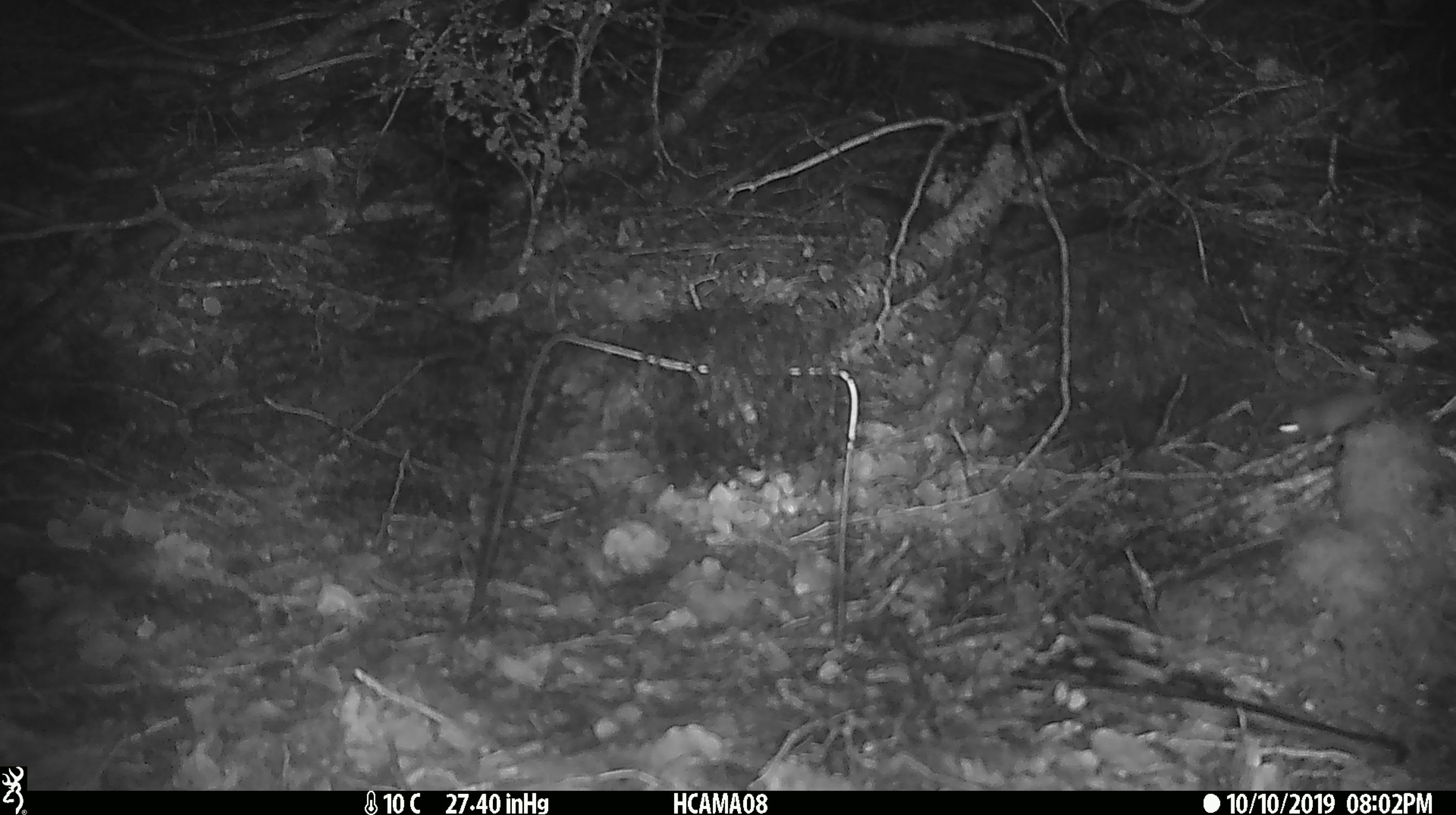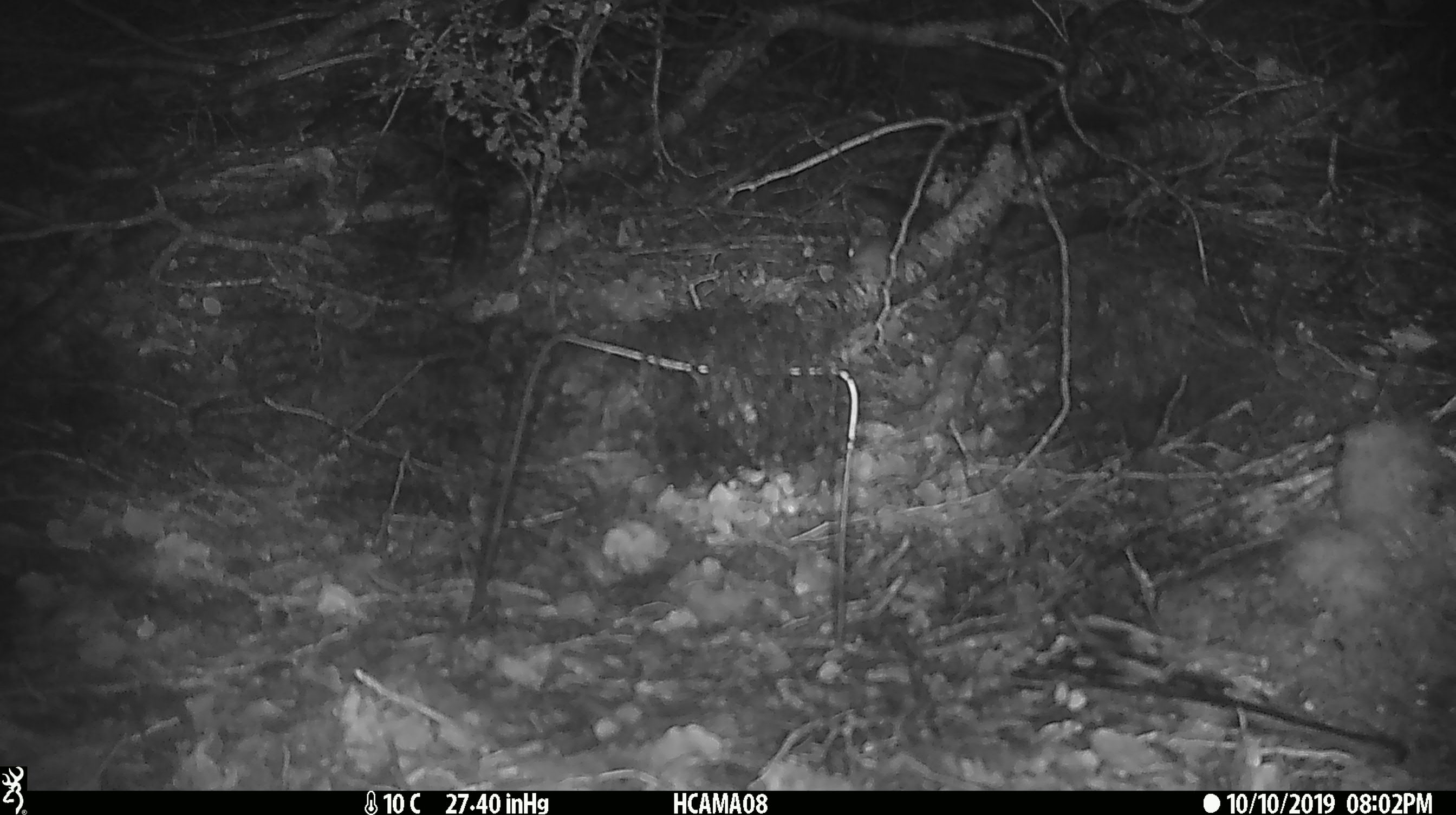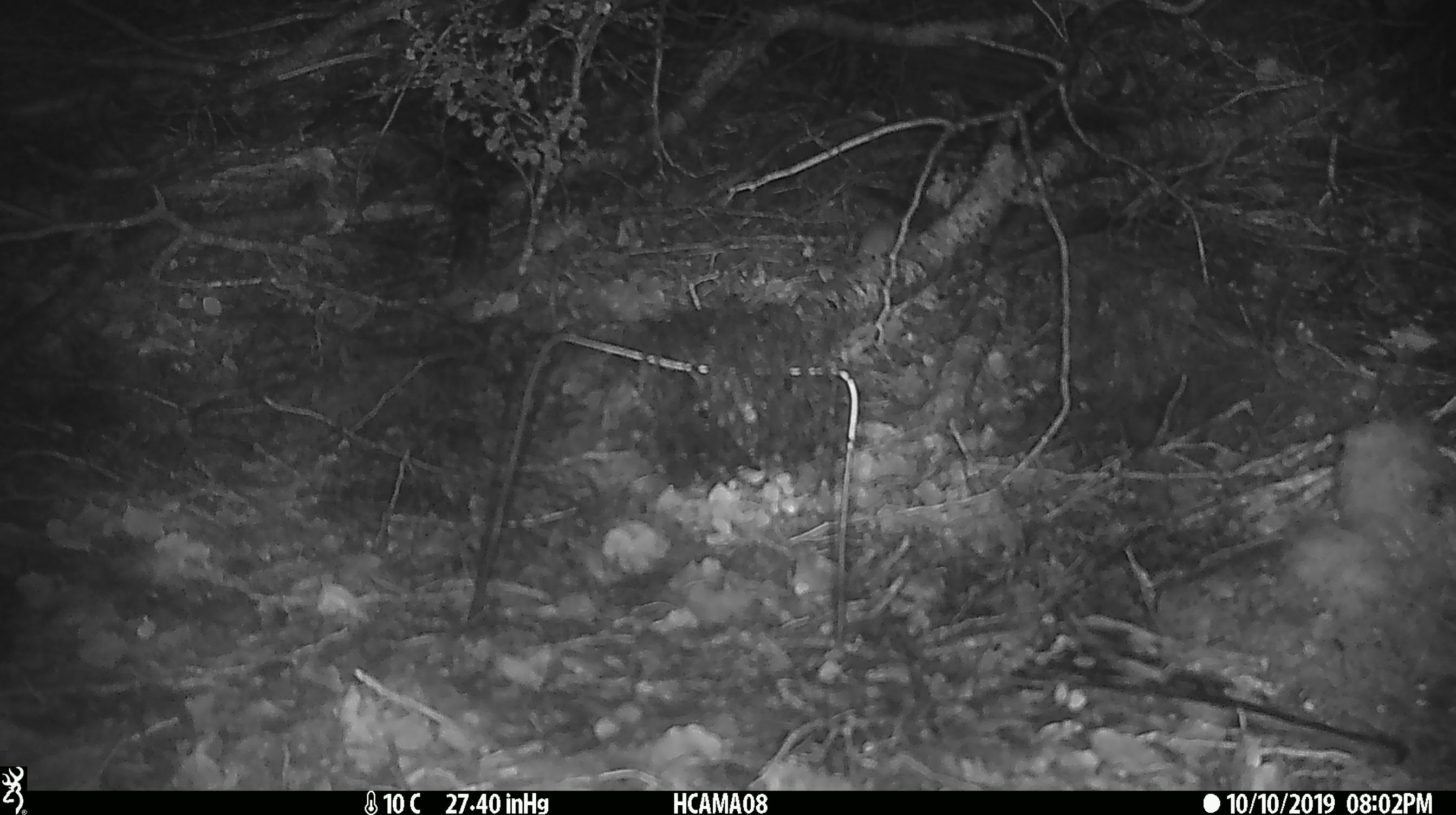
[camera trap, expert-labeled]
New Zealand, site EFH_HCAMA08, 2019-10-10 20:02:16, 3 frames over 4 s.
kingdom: Animalia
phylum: Chordata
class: Mammalia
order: Rodentia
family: Muridae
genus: Mus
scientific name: Mus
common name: mouse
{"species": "mouse (Mus)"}